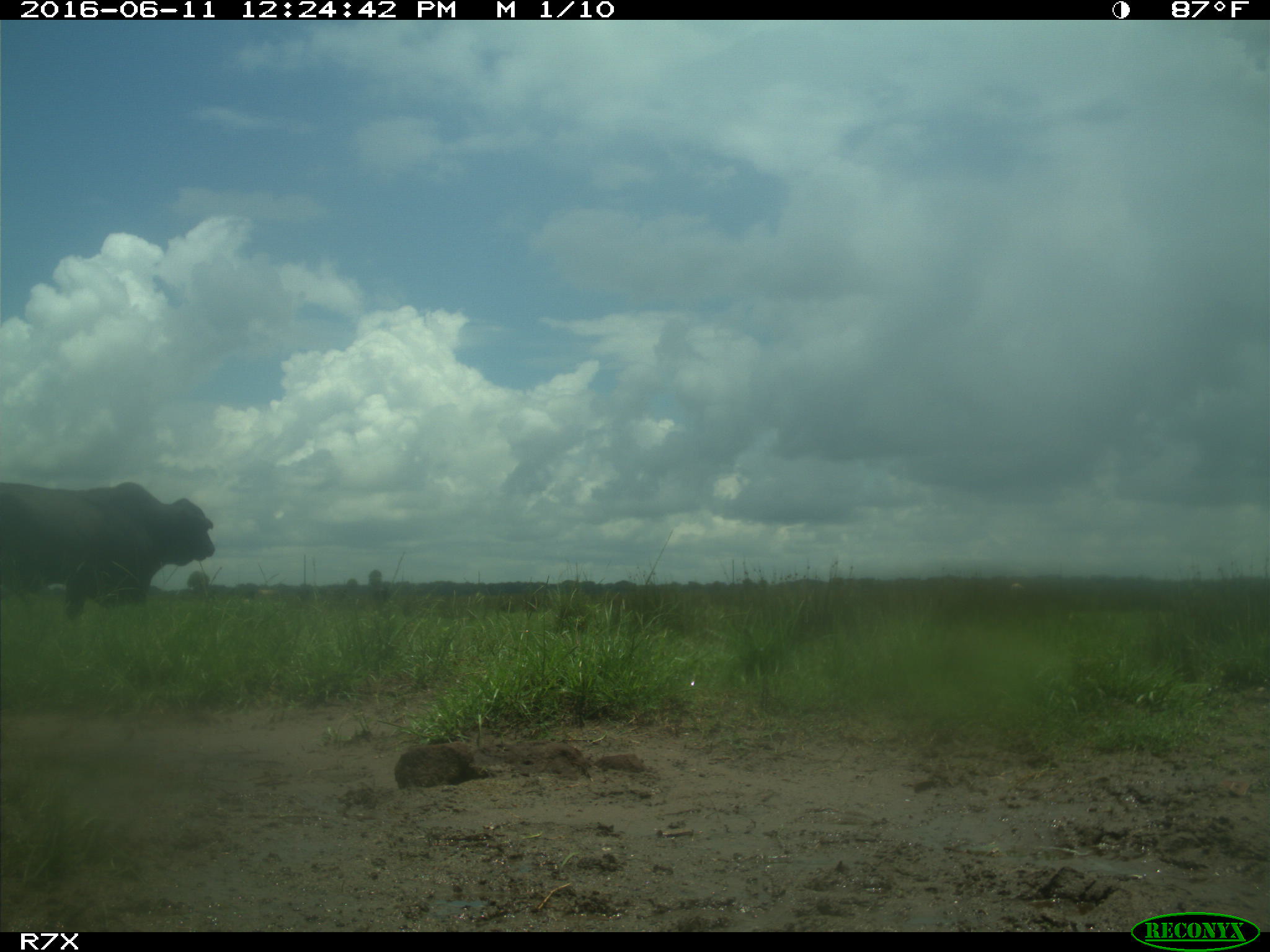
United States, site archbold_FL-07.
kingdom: Animalia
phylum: Chordata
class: Mammalia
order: Artiodactyla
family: Bovidae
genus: Bos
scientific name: Bos taurus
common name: domestic cow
Bos taurus (domestic cow).